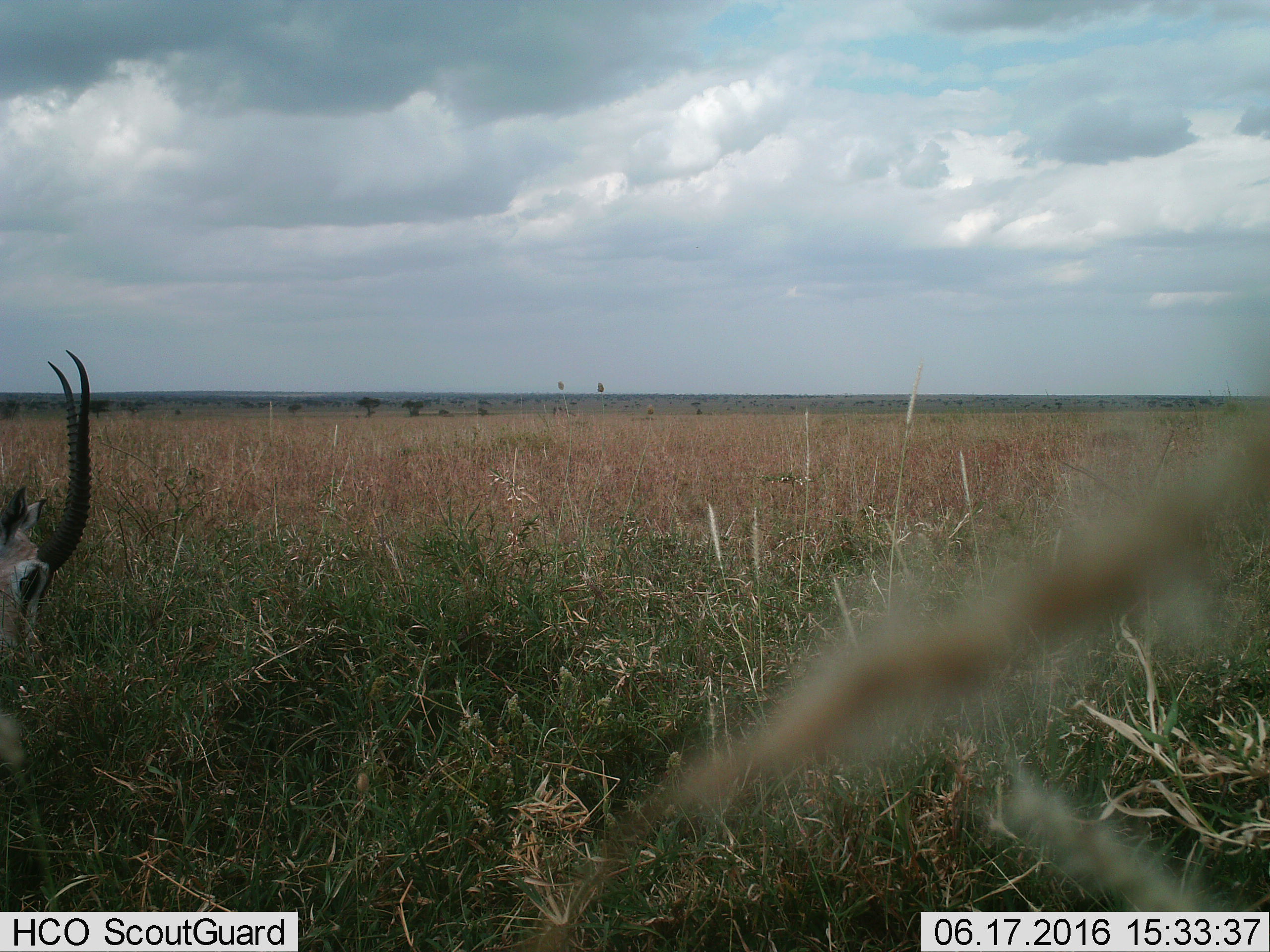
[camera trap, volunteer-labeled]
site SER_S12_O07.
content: unidentified animal